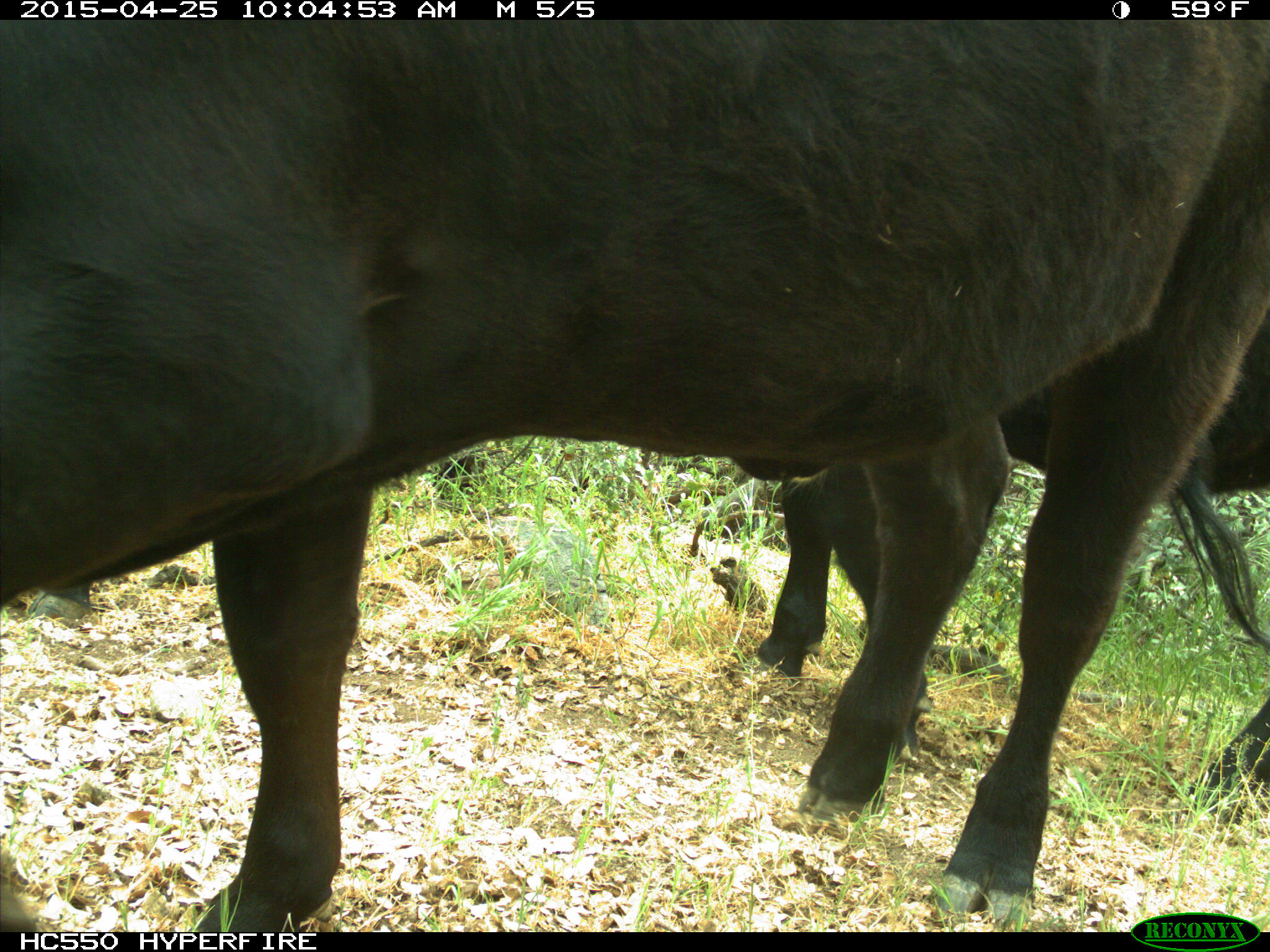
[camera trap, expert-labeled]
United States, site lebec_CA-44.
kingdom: Animalia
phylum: Chordata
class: Mammalia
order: Artiodactyla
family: Suidae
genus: Sus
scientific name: Sus scrofa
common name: wild boar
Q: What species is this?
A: Sus scrofa (wild boar).